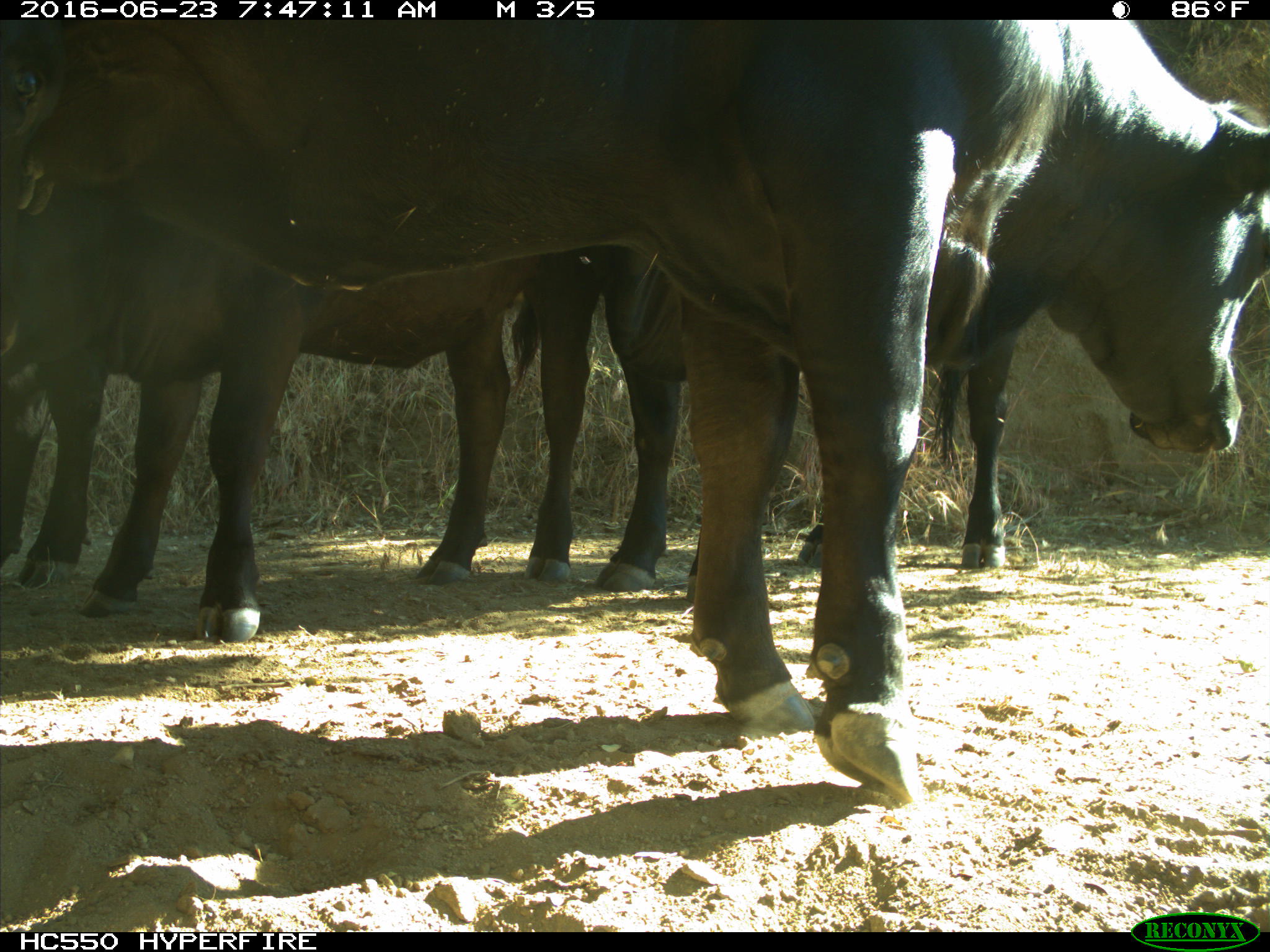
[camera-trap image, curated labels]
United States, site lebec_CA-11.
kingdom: Animalia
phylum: Chordata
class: Mammalia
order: Artiodactyla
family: Bovidae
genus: Bos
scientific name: Bos taurus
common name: domestic cow